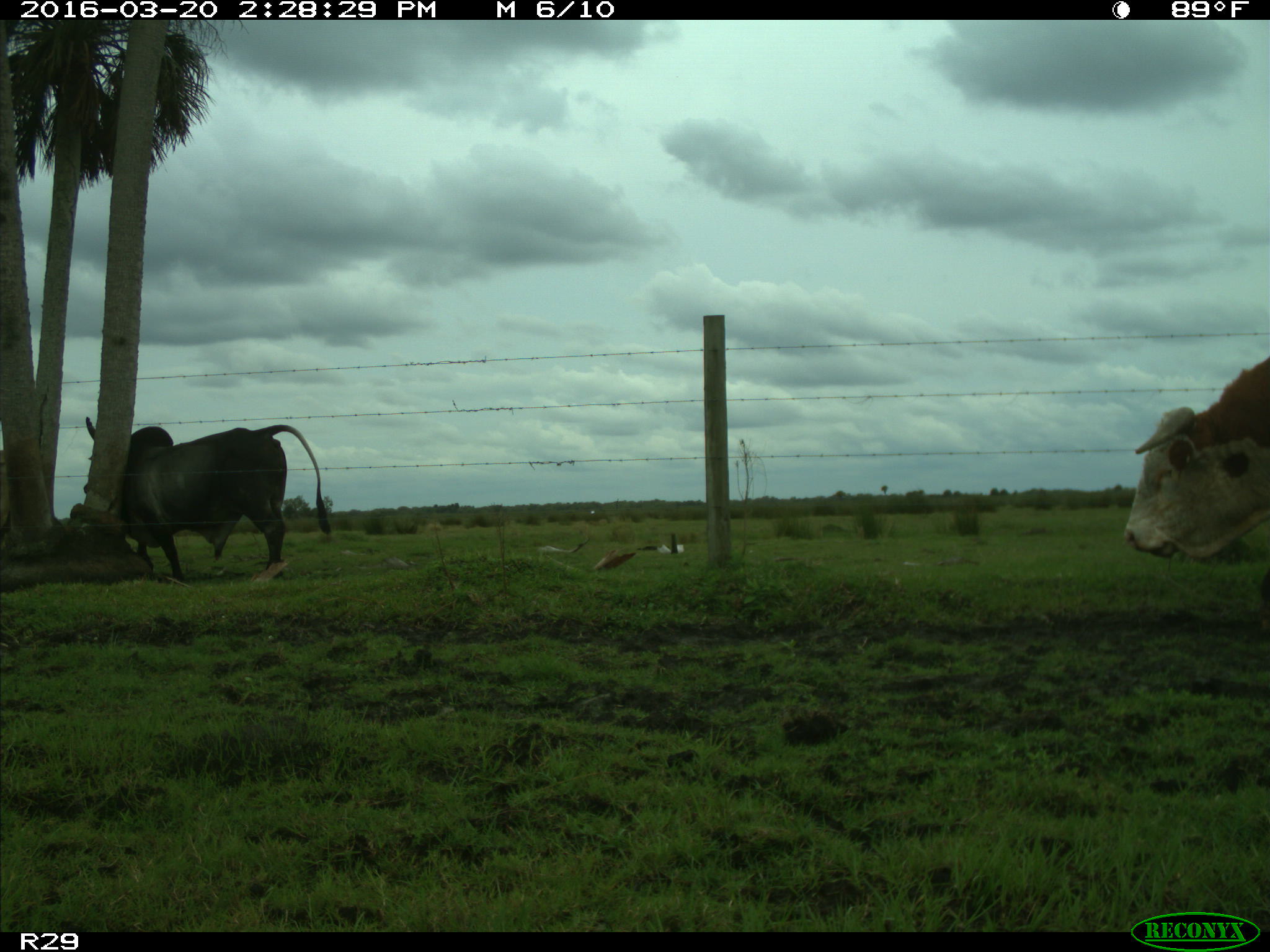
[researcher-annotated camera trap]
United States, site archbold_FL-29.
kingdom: Animalia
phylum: Chordata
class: Mammalia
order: Artiodactyla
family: Bovidae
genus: Bos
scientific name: Bos taurus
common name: domestic cow